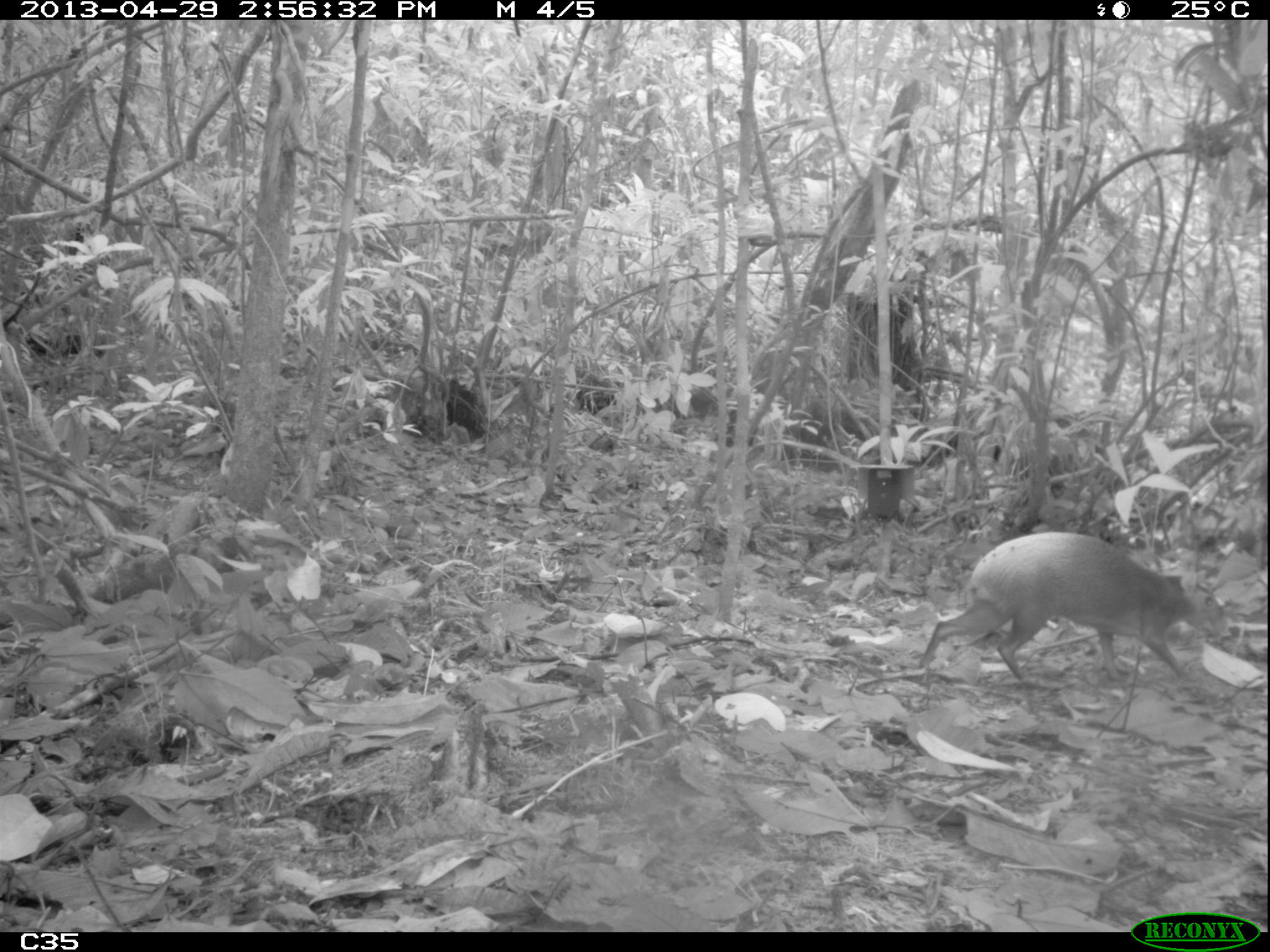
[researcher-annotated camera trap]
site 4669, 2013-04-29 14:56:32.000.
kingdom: Animalia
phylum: Chordata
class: Mammalia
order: Rodentia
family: Dasyproctidae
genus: Dasyprocta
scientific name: Dasyprocta leporina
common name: red-rumped agouti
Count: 1.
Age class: adult.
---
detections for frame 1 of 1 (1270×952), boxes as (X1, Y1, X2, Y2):
dasyprocta leporina: (916, 531, 1232, 681)